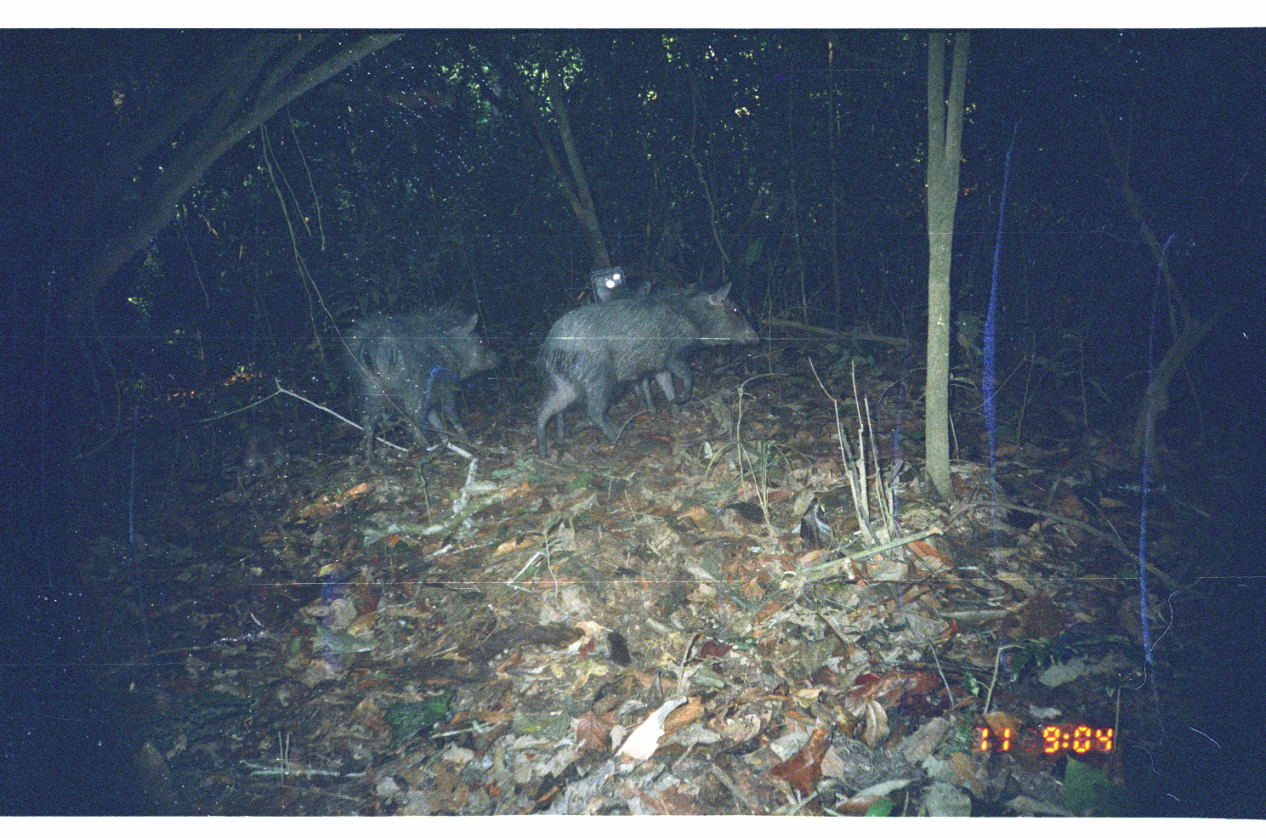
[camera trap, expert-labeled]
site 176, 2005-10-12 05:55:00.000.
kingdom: Animalia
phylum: Chordata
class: Mammalia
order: Artiodactyla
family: Tayassuidae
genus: Pecari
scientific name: Pecari tajacu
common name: collared peccary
Pecari tajacu (collared peccary).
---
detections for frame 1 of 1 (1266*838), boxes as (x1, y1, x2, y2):
pecari tajacu: (532, 280, 762, 463); (336, 295, 512, 467)